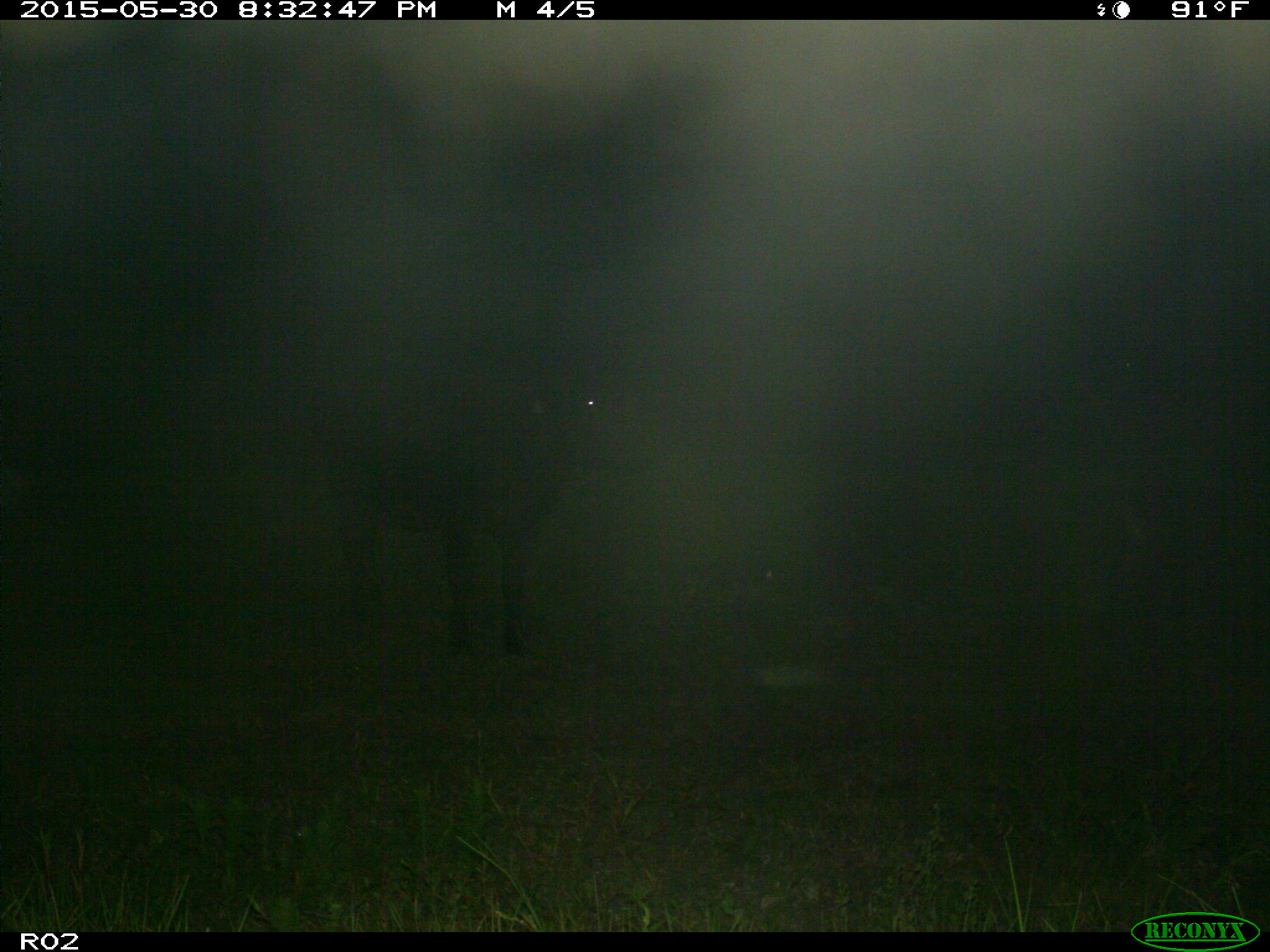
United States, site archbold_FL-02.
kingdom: Animalia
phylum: Chordata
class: Mammalia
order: Artiodactyla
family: Bovidae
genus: Bos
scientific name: Bos taurus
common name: domestic cow